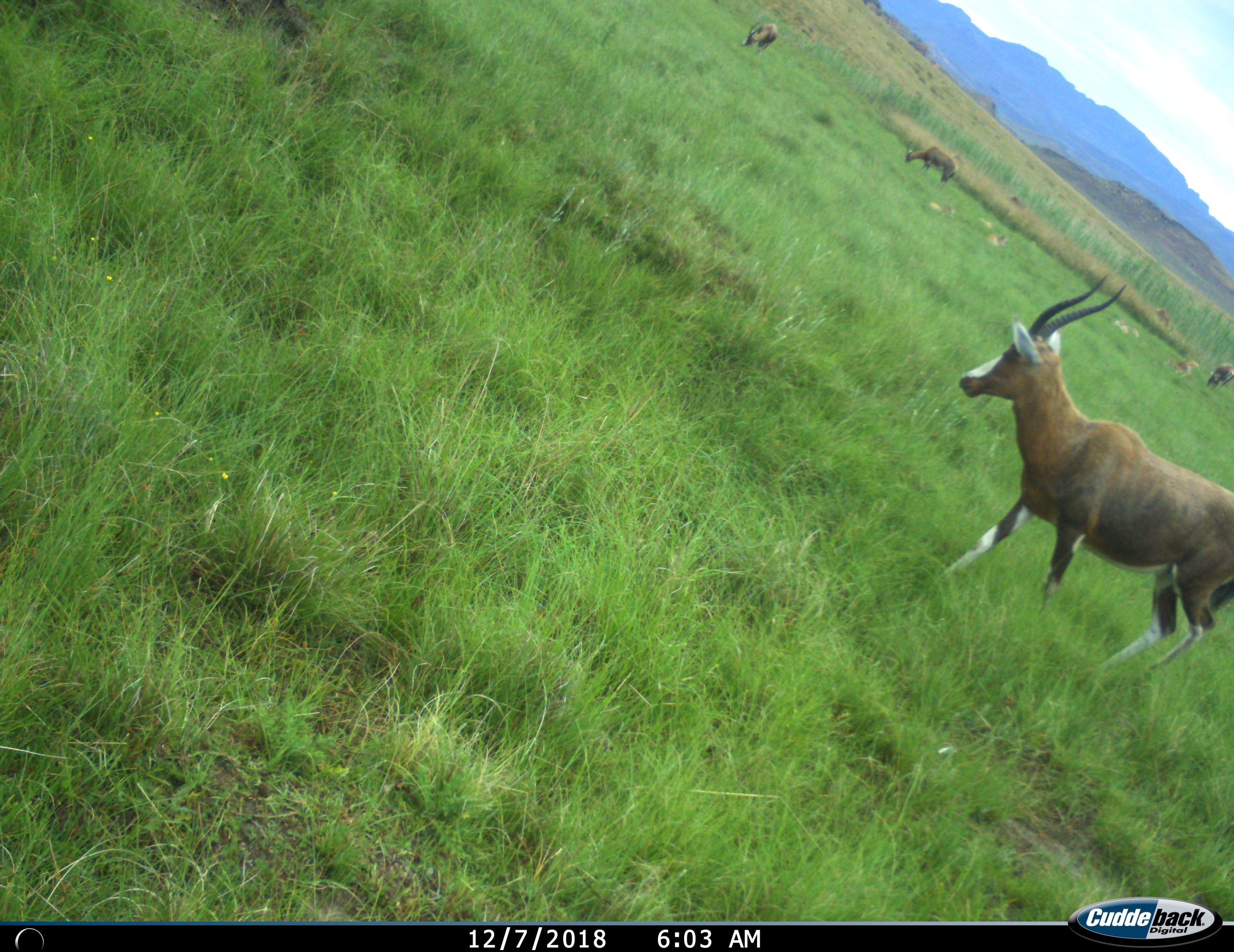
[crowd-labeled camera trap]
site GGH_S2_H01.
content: unidentified animal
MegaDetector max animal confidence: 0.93